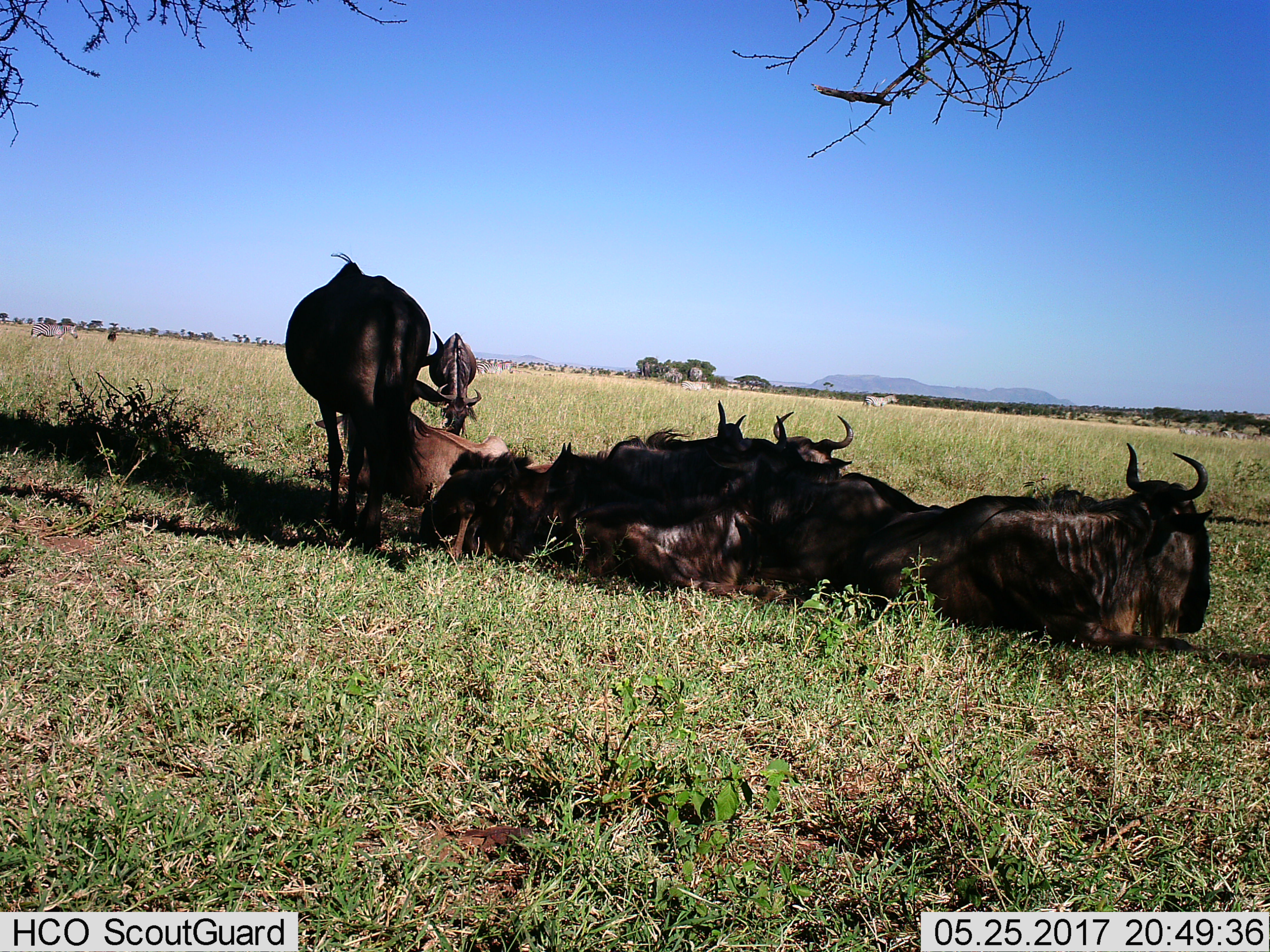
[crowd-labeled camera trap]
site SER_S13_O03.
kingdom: Animalia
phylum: Chordata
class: Mammalia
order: Artiodactyla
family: Bovidae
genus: Connochaetes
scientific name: Connochaetes taurinus taurinus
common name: blue wildebeest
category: wildebeestblue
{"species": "wildebeestblue (blue wildebeest) (Connochaetes taurinus taurinus)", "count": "8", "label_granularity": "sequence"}